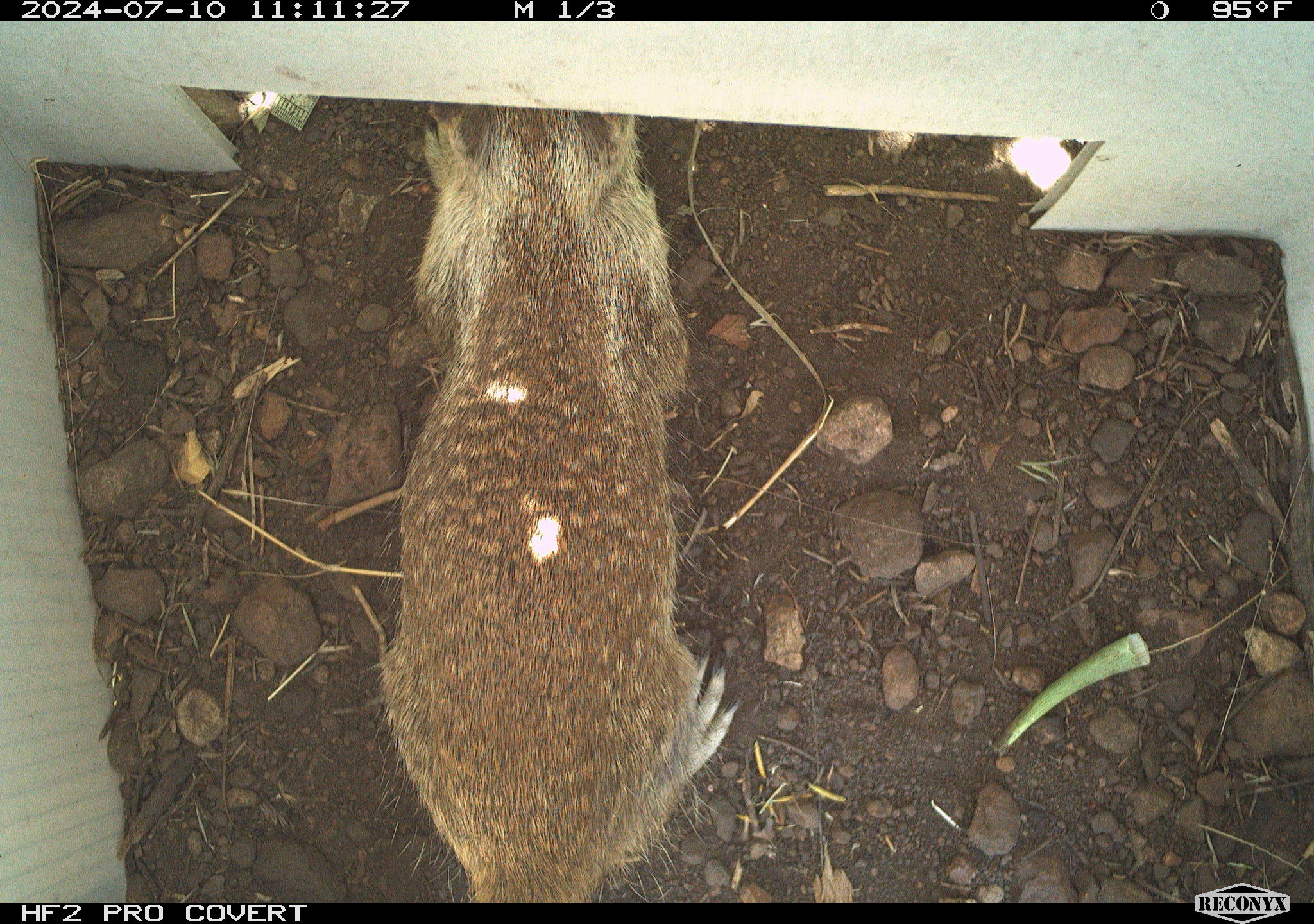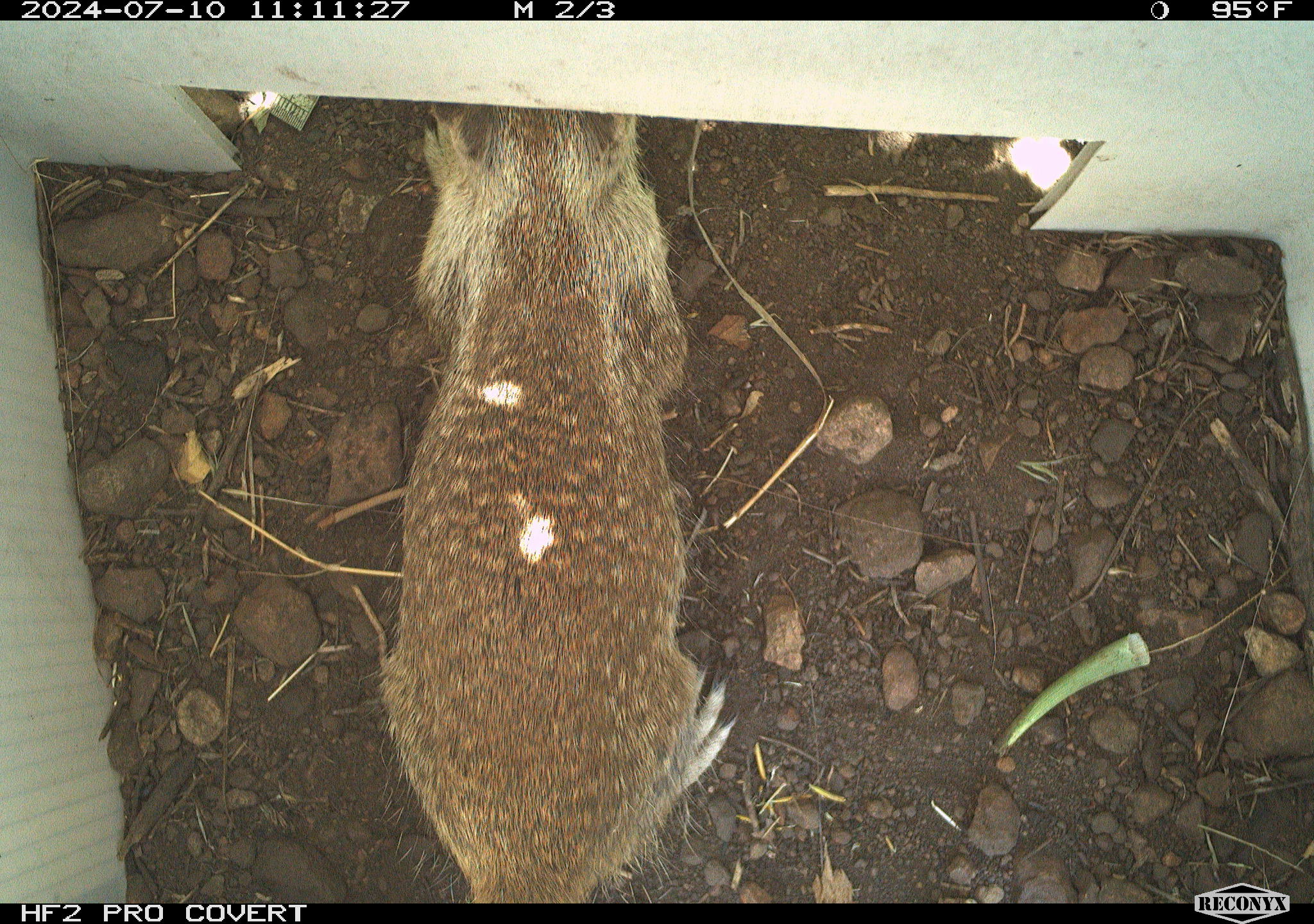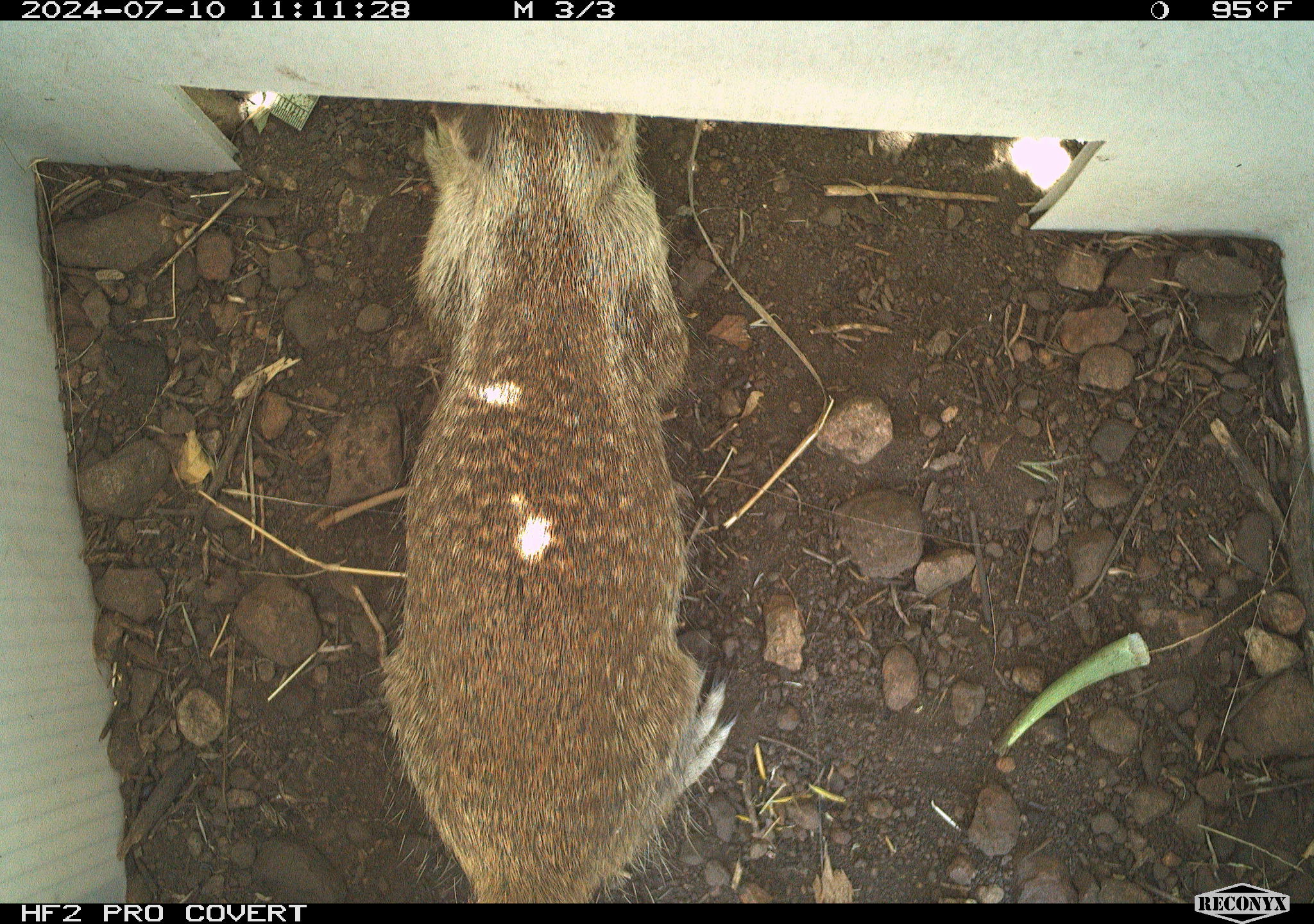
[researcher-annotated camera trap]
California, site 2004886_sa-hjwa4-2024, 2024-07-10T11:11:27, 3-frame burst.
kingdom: Animalia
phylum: Chordata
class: Mammalia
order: Rodentia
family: Sciuridae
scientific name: Sciuridae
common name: squirrels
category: sciuridae family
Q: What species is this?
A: Sciuridae family (squirrels) (Sciuridae).